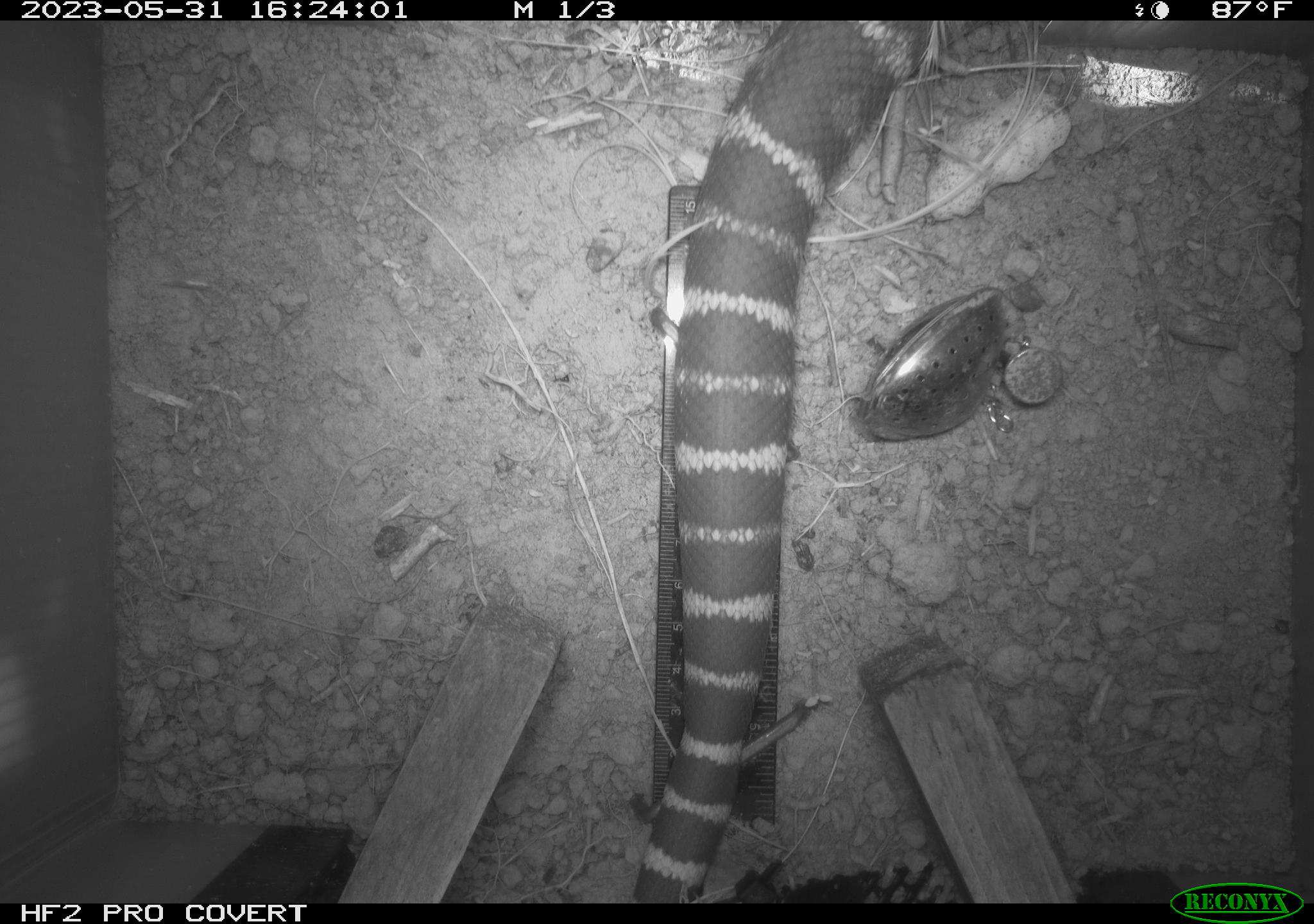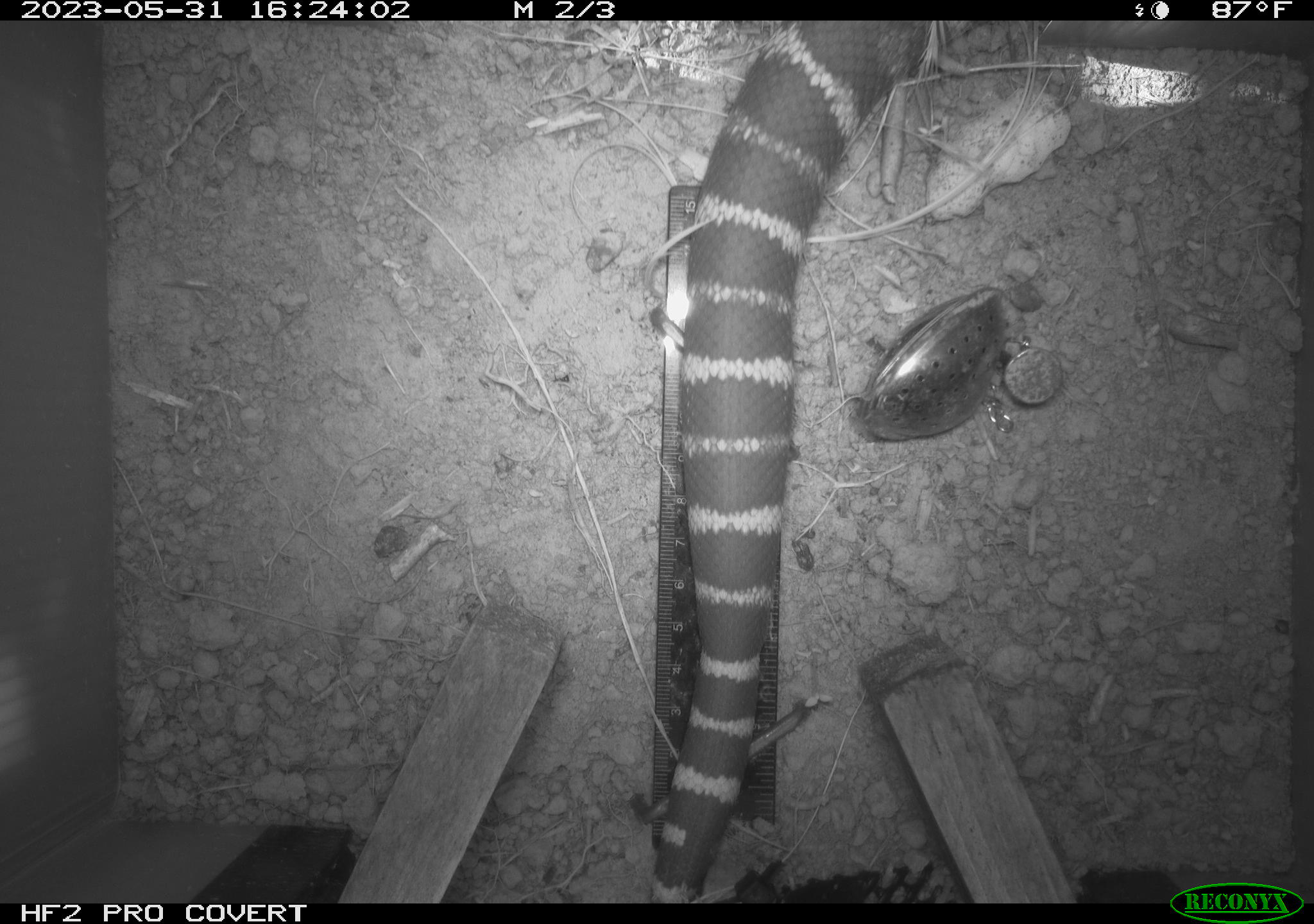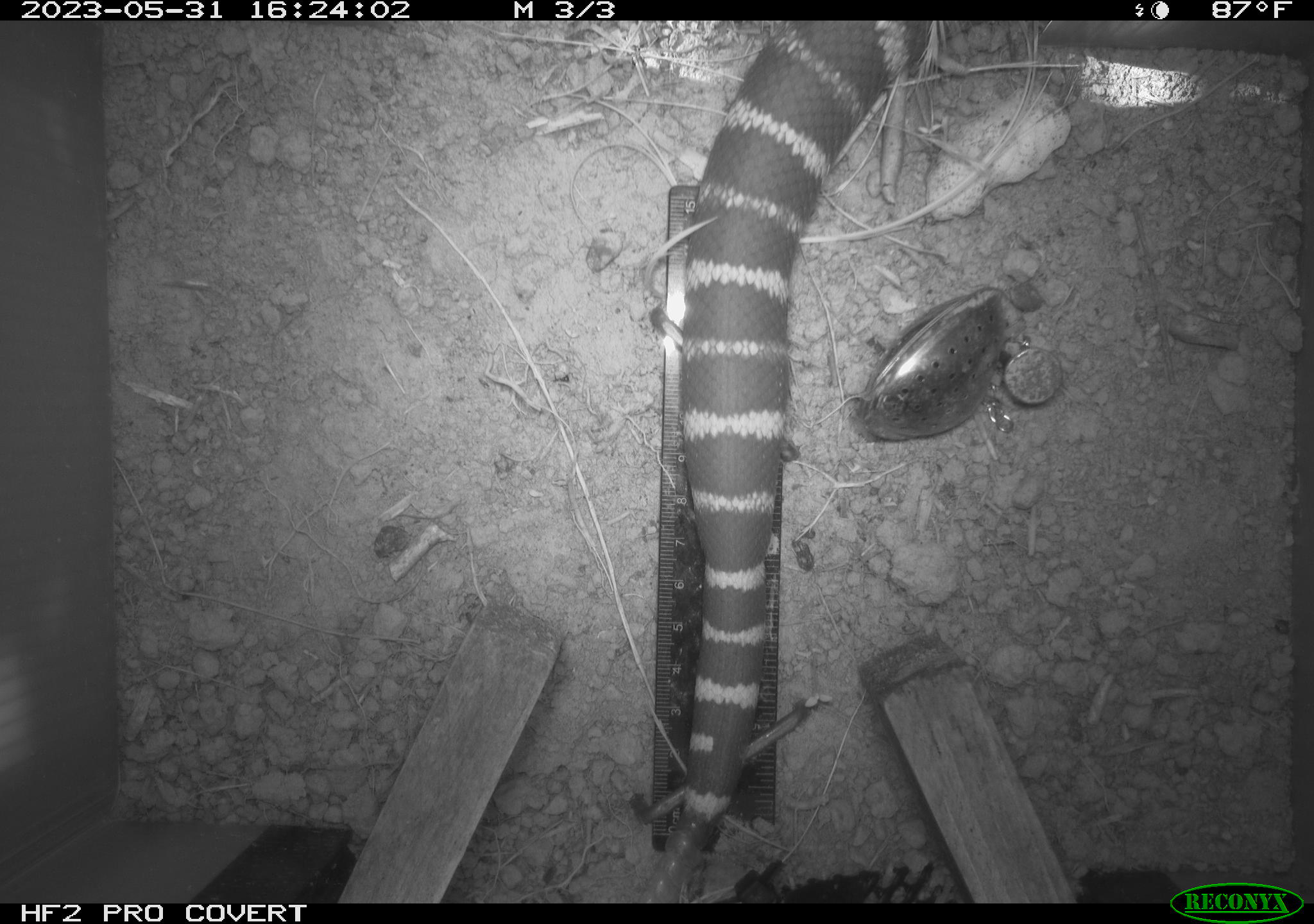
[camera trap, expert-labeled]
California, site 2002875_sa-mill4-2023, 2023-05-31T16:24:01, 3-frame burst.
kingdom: Animalia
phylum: Chordata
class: Reptilia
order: Squamata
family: Viperidae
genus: Crotalus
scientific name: Crotalus oreganus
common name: western rattlesnake